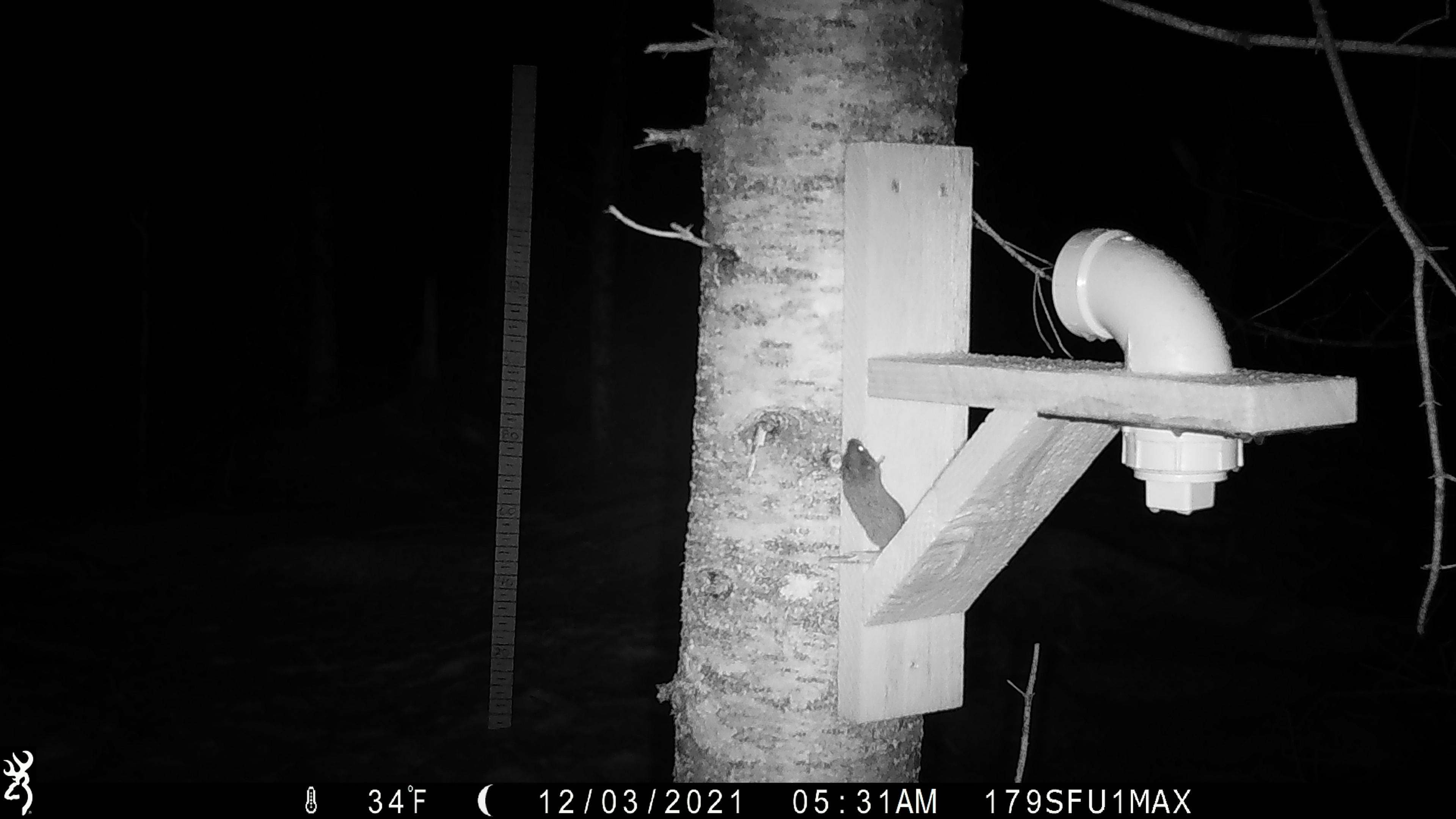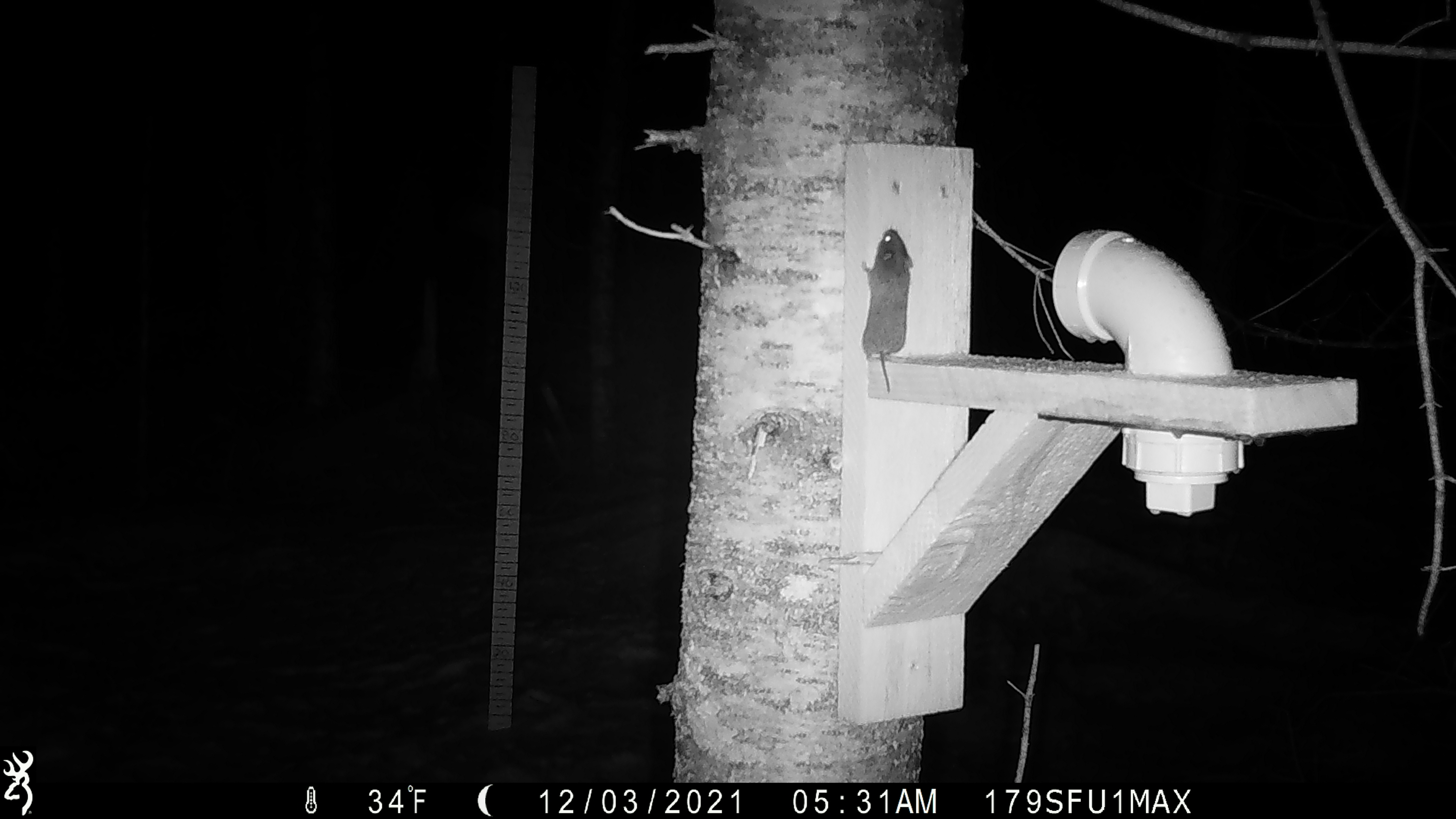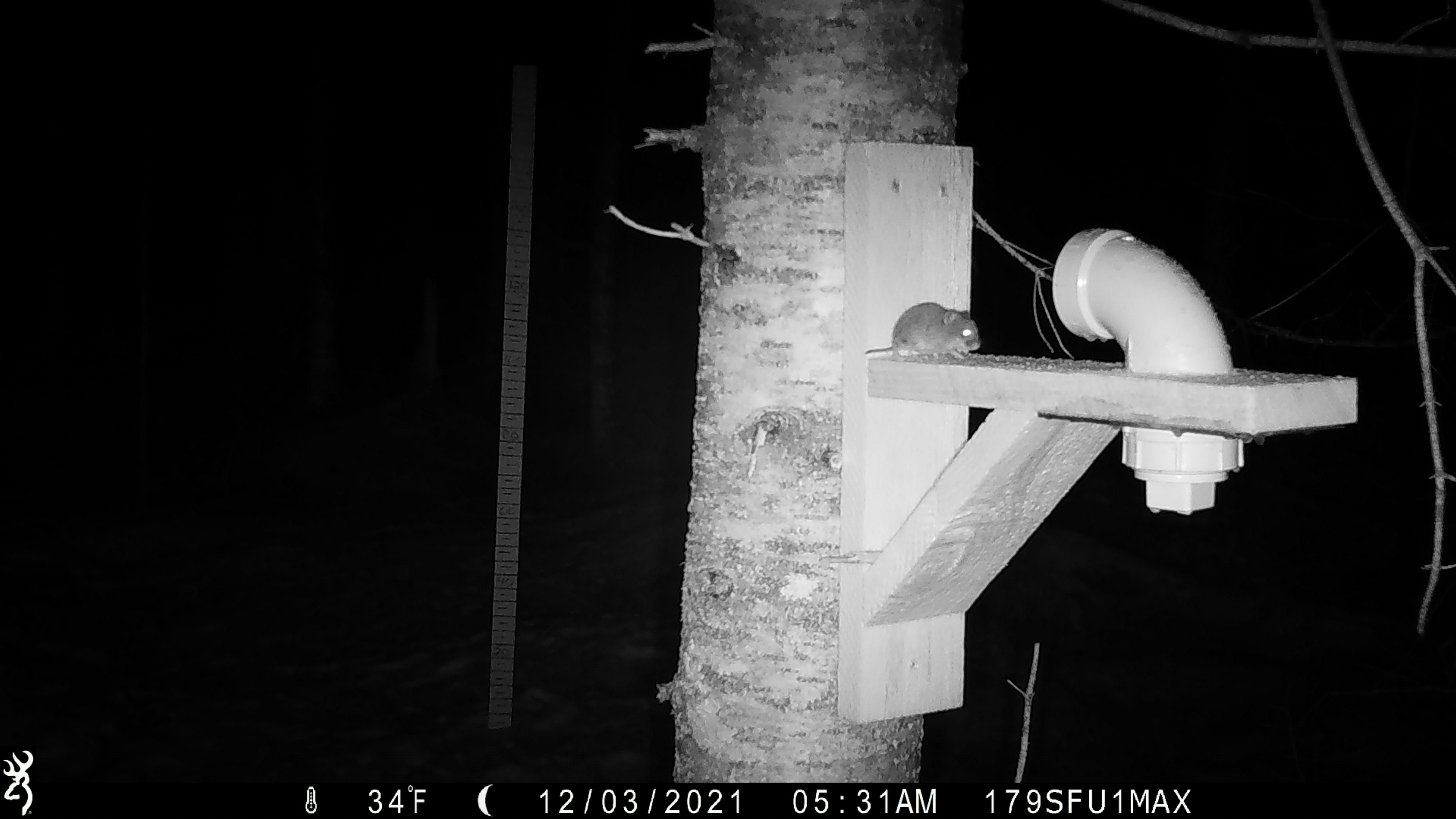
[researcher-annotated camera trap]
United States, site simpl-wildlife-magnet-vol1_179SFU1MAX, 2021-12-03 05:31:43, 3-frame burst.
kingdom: Animalia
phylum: Chordata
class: Mammalia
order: Rodentia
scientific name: Rodentia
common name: mouse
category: mouse sp.